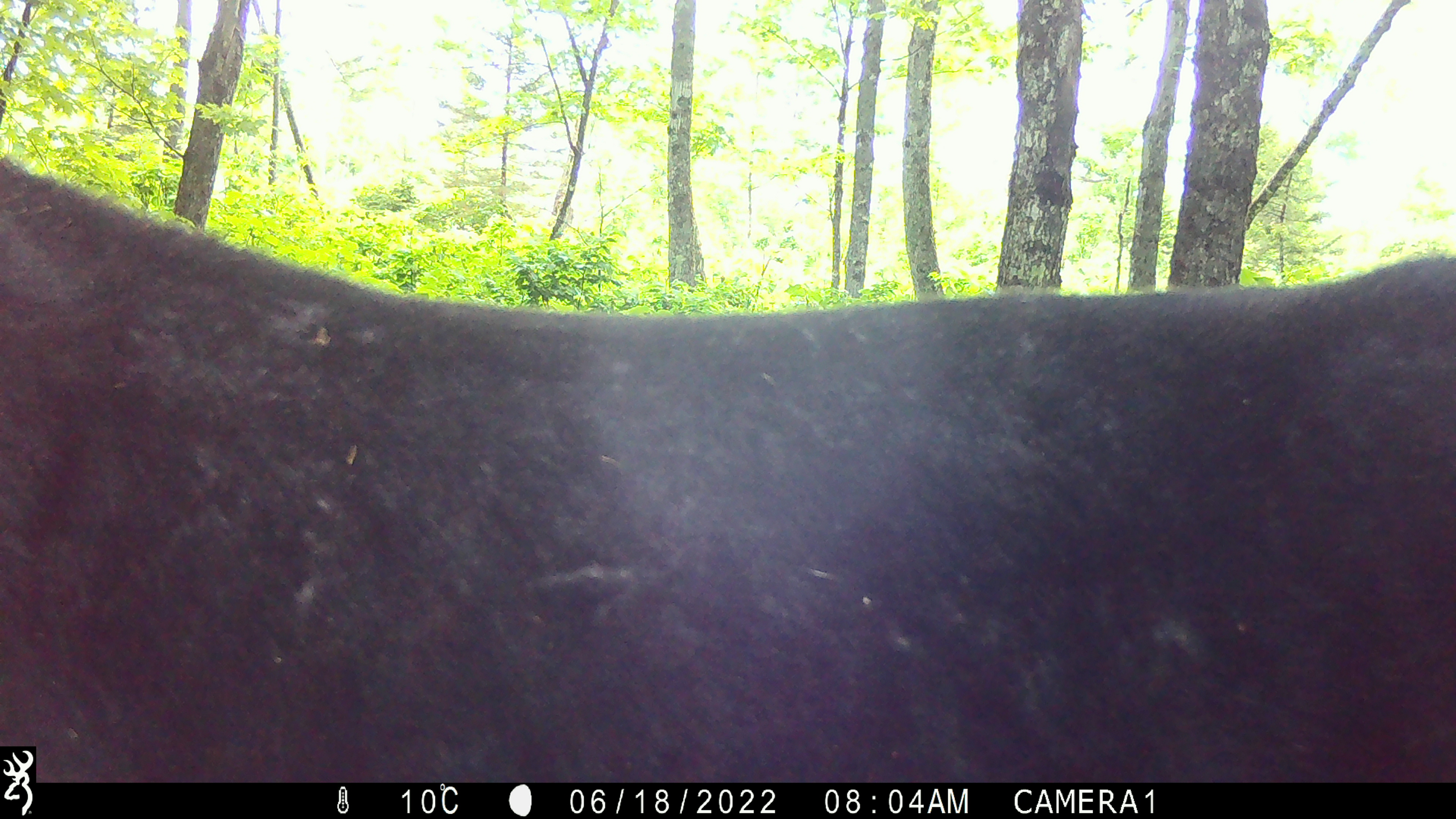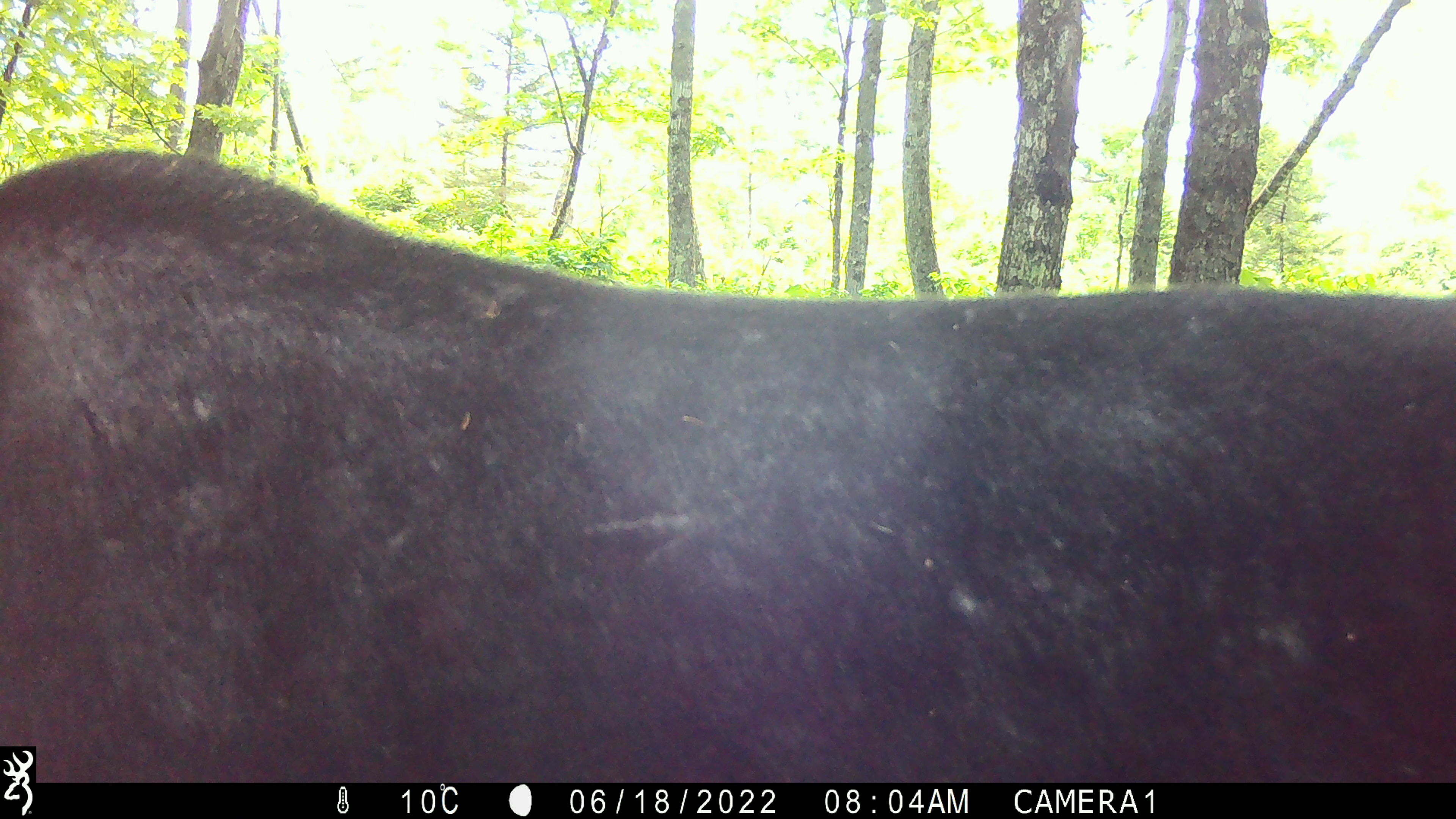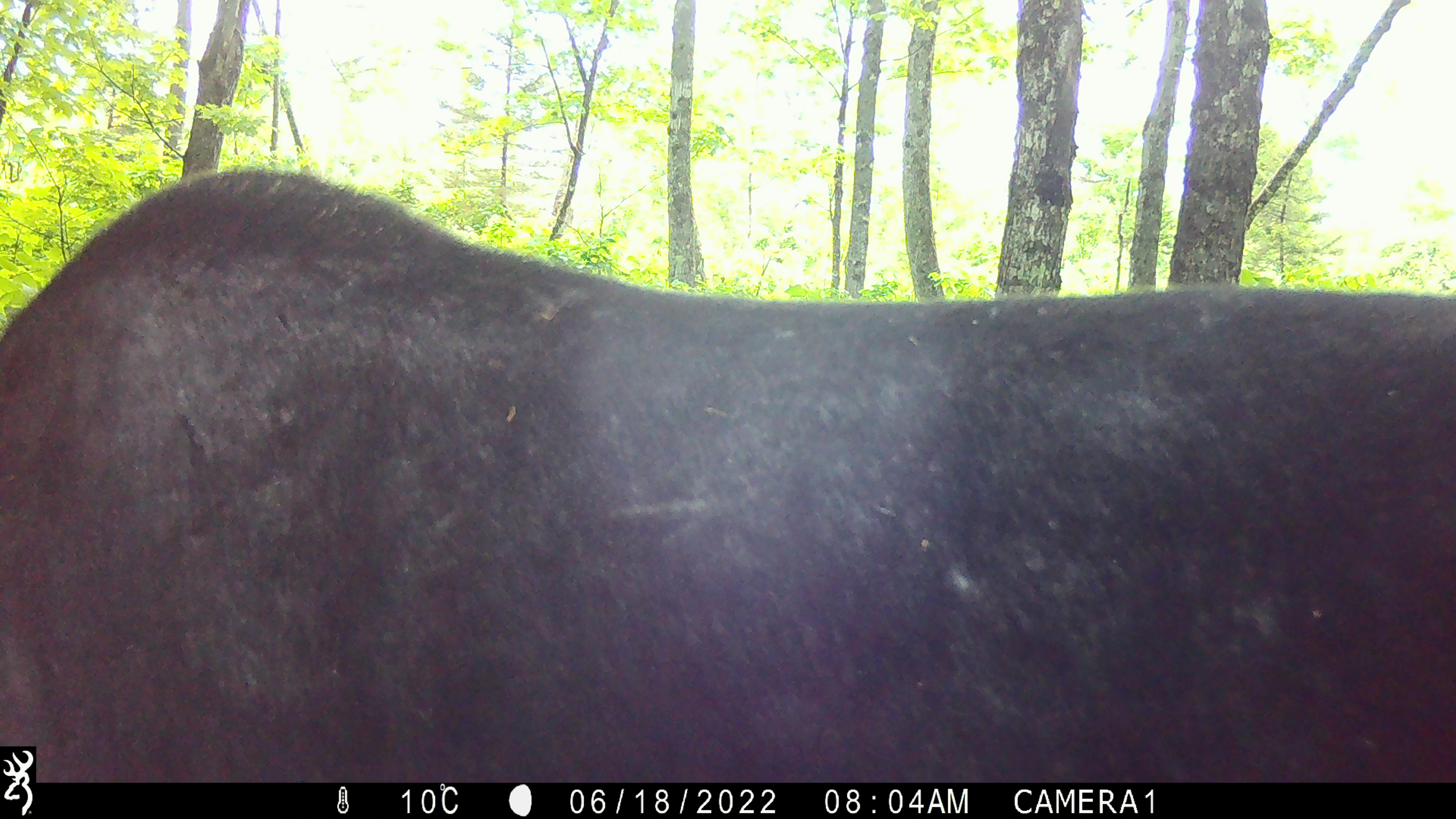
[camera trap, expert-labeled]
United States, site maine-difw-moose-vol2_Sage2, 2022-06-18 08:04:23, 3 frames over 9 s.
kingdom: Animalia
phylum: Chordata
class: Mammalia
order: Artiodactyla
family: Cervidae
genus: Alces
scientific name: Alces alces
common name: moose